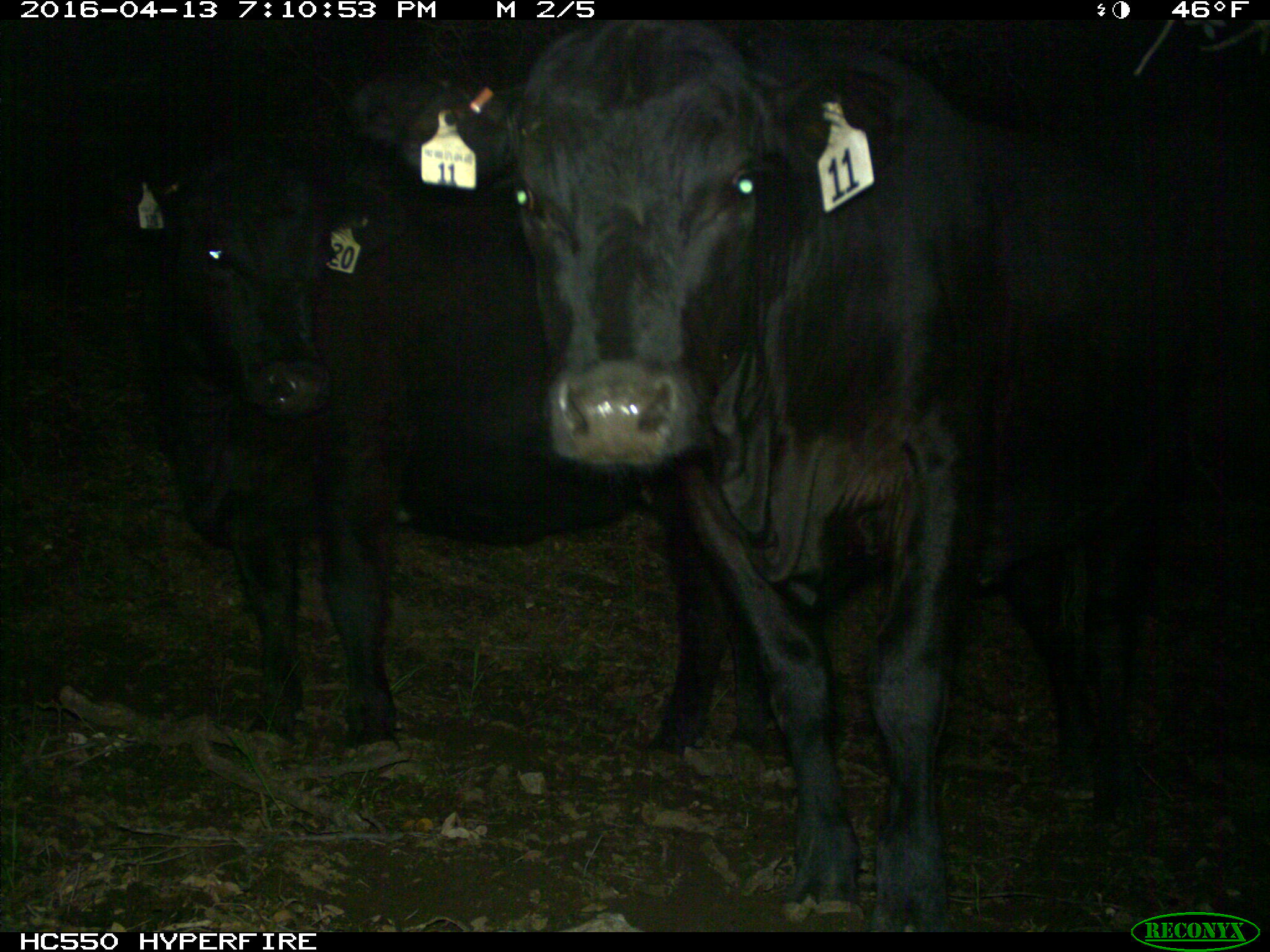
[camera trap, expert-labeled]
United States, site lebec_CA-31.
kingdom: Animalia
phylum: Chordata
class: Mammalia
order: Artiodactyla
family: Bovidae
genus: Bos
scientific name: Bos taurus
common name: domestic cow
Bos taurus (domestic cow).